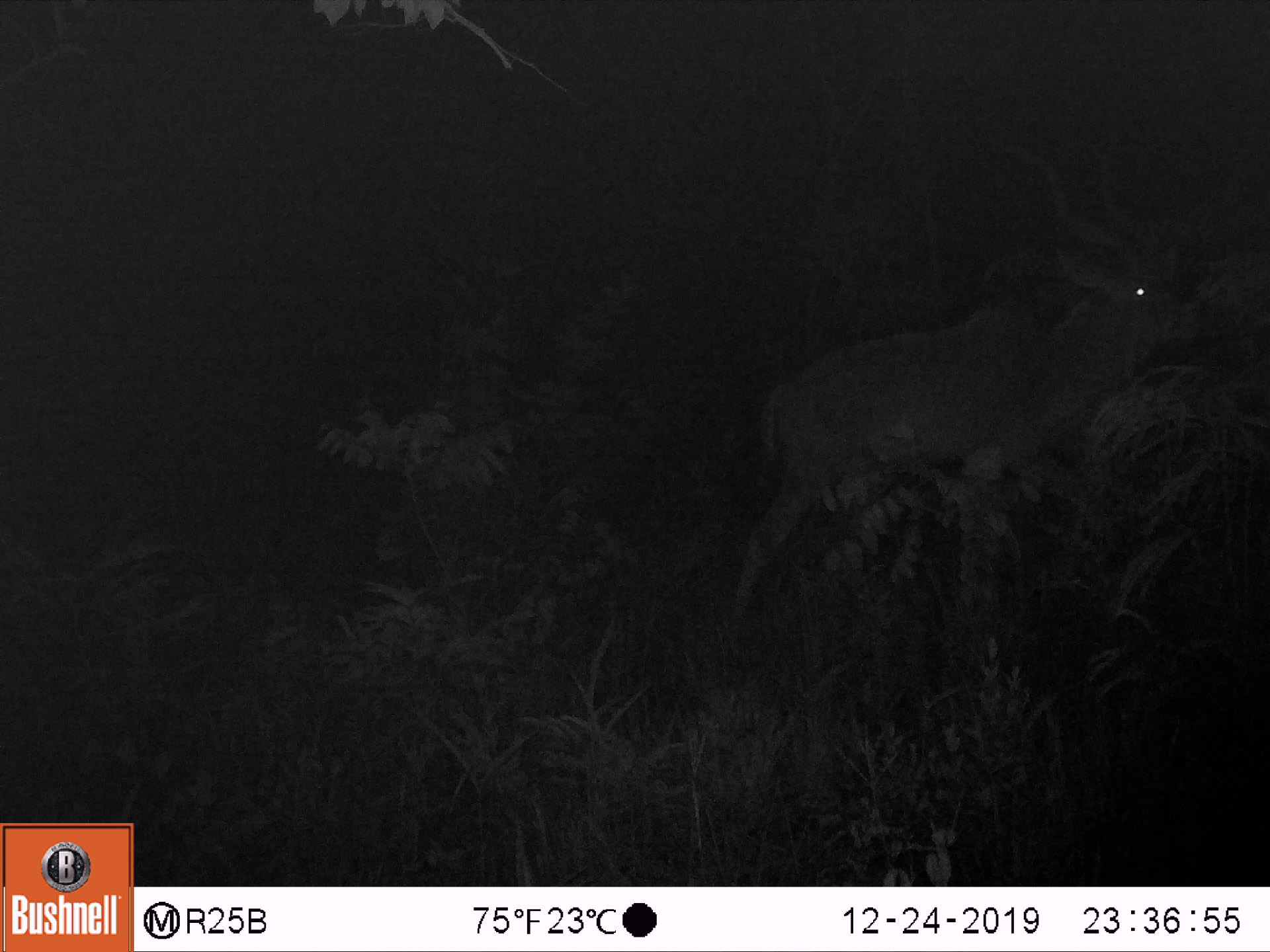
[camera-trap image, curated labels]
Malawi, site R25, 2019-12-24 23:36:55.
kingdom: Animalia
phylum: Chordata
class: Mammalia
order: Artiodactyla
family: Bovidae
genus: Tragelaphus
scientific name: Tragelaphus strepsiceros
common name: greater kudu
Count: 1.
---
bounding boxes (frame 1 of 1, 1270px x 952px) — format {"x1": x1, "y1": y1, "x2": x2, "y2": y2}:
greater kudu: {"x1": 715, "y1": 128, "x2": 1202, "y2": 623}